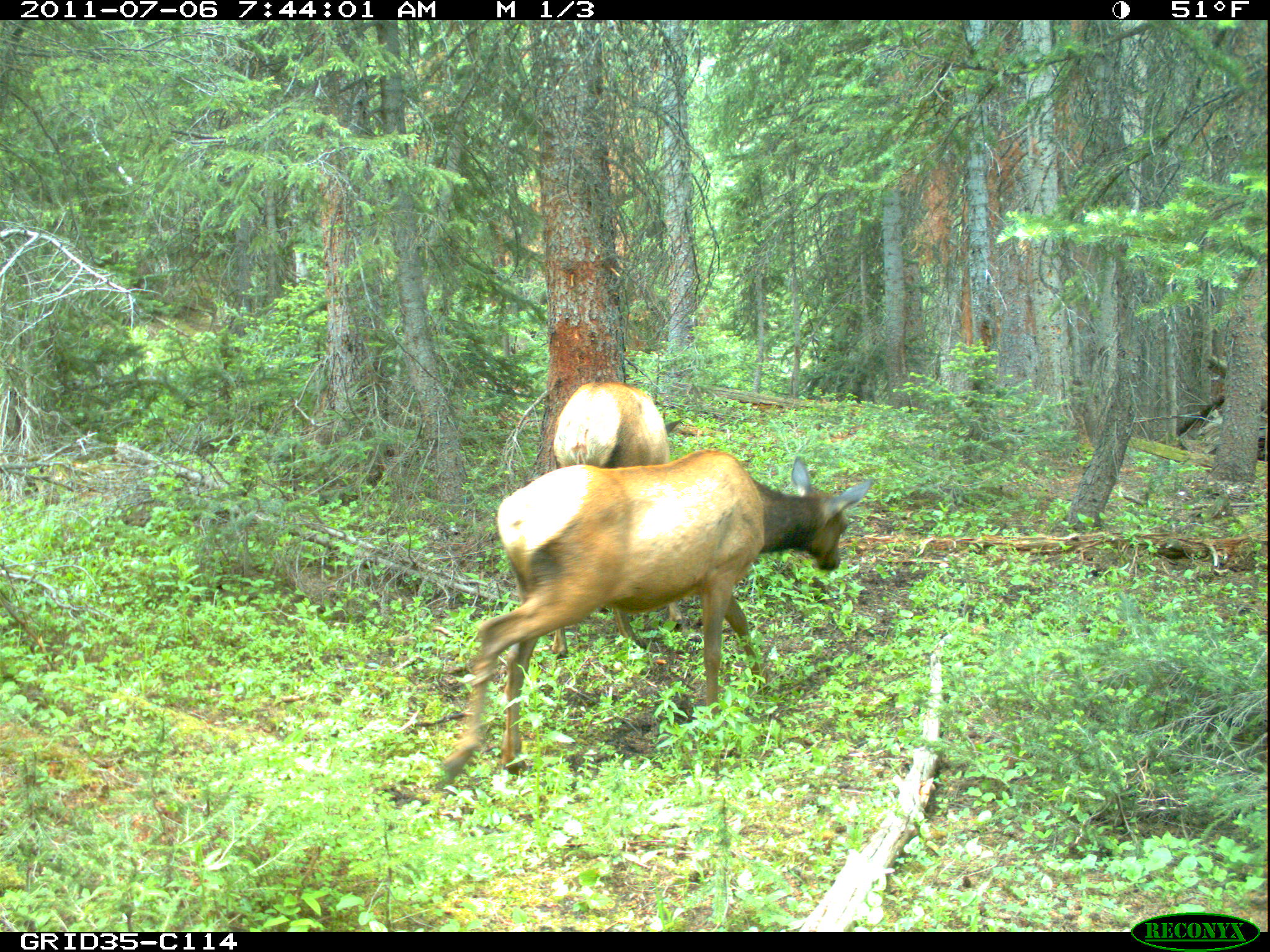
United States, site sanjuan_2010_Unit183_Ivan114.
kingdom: Animalia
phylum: Chordata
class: Mammalia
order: Artiodactyla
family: Cervidae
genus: Cervus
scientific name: Cervus elaphus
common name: red deer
Cervus elaphus (red deer).